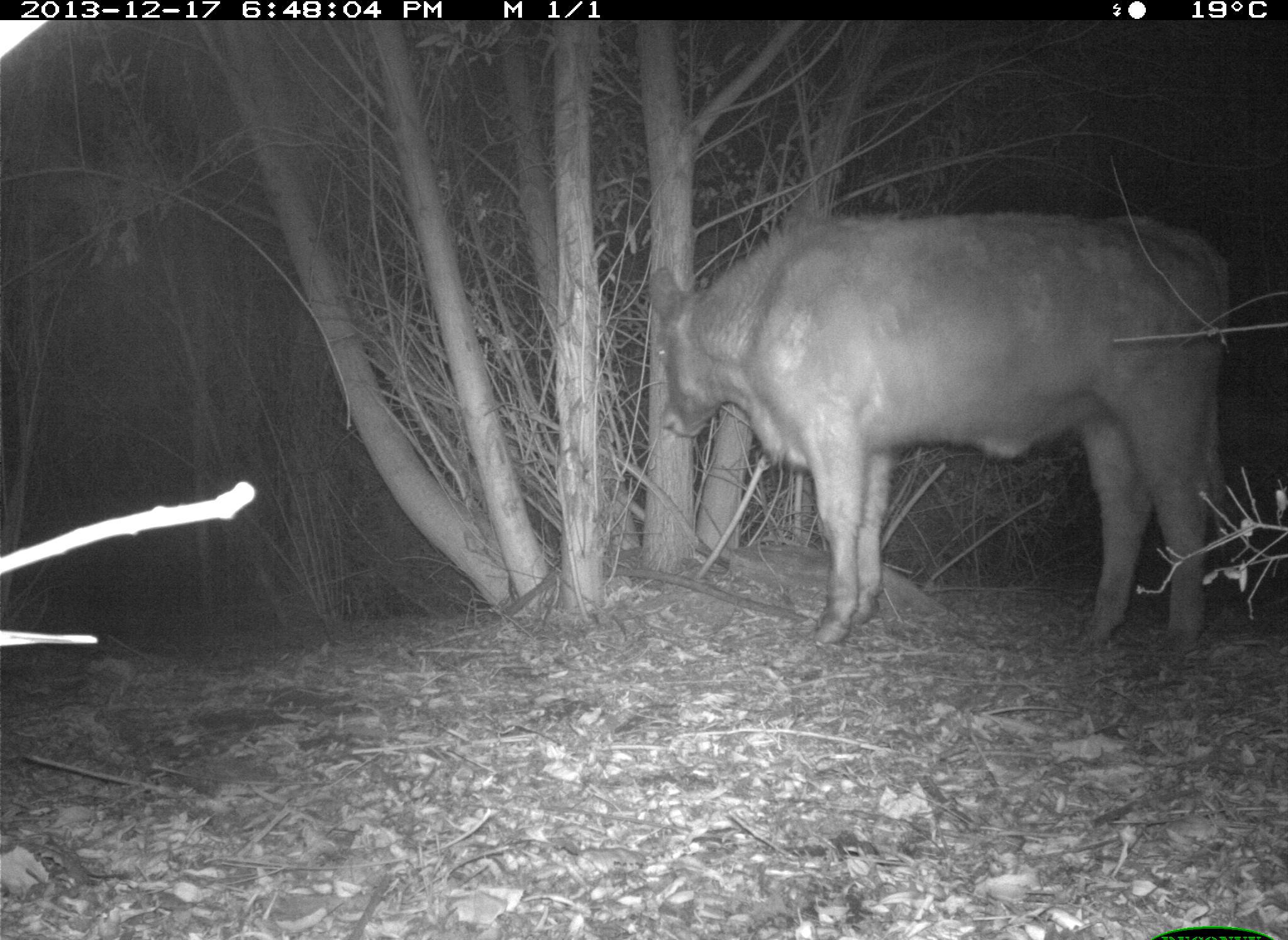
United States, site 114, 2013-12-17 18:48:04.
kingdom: Animalia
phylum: Chordata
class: Mammalia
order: Artiodactyla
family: Bovidae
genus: Bos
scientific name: Bos taurus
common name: cow